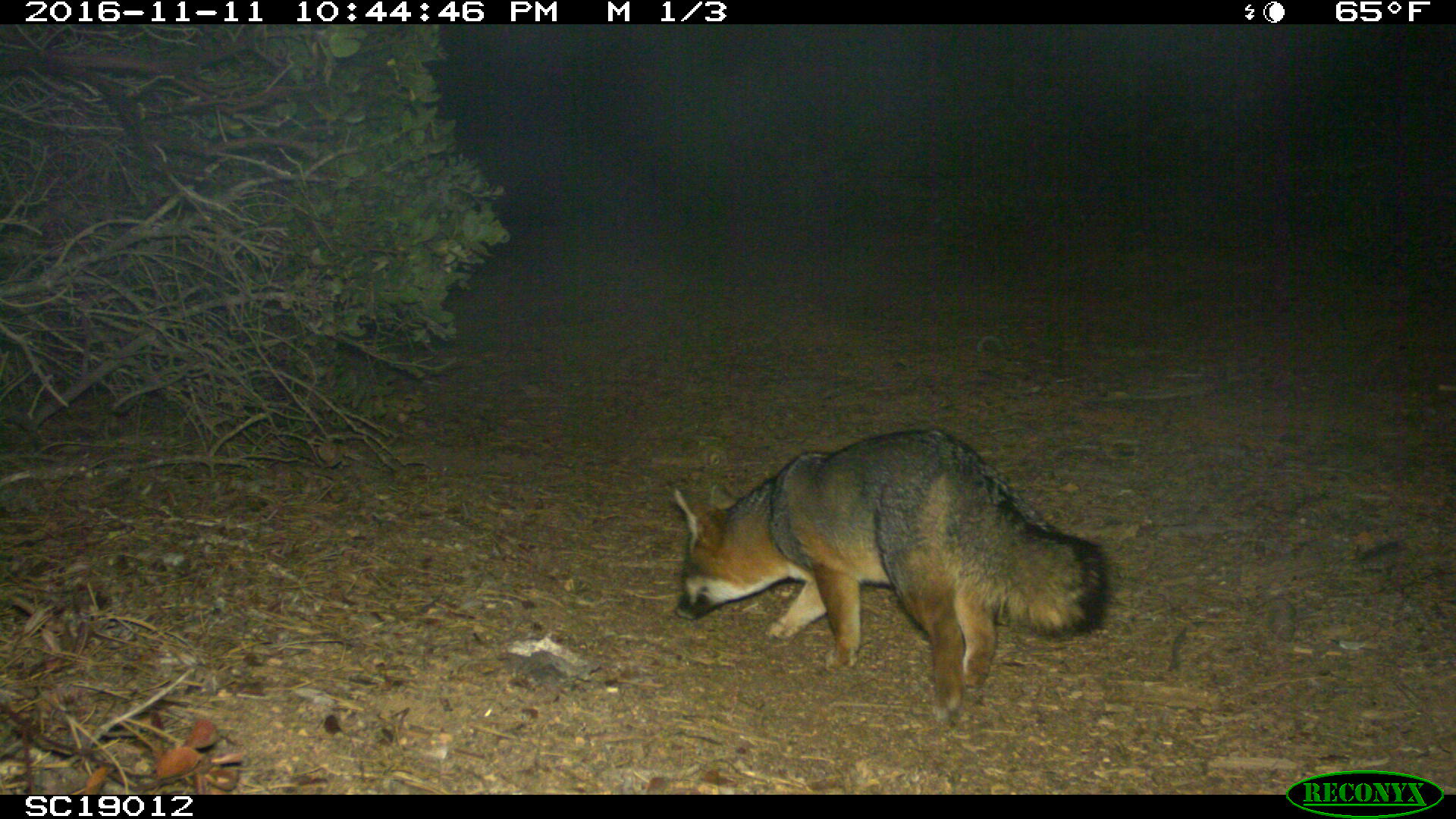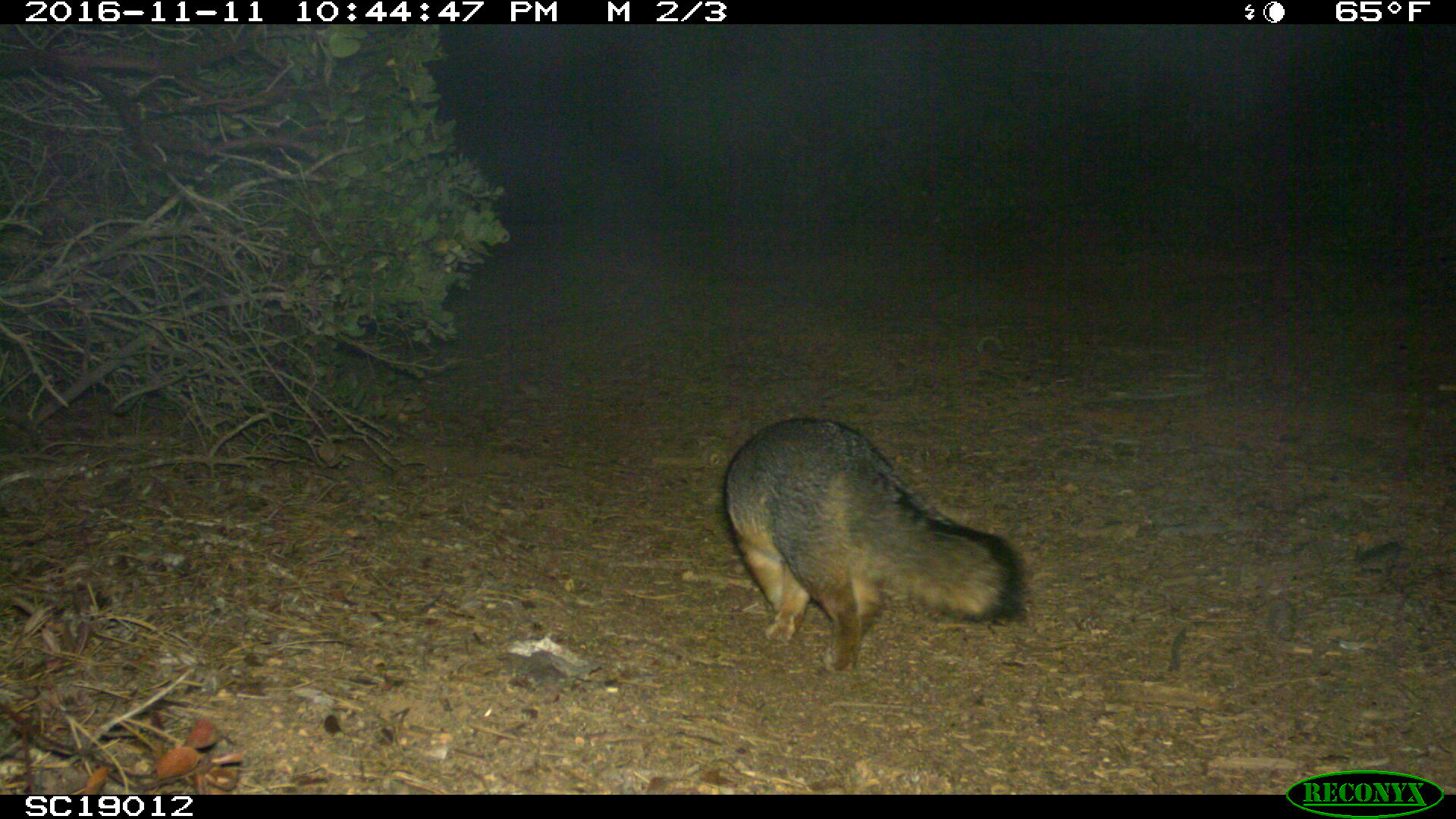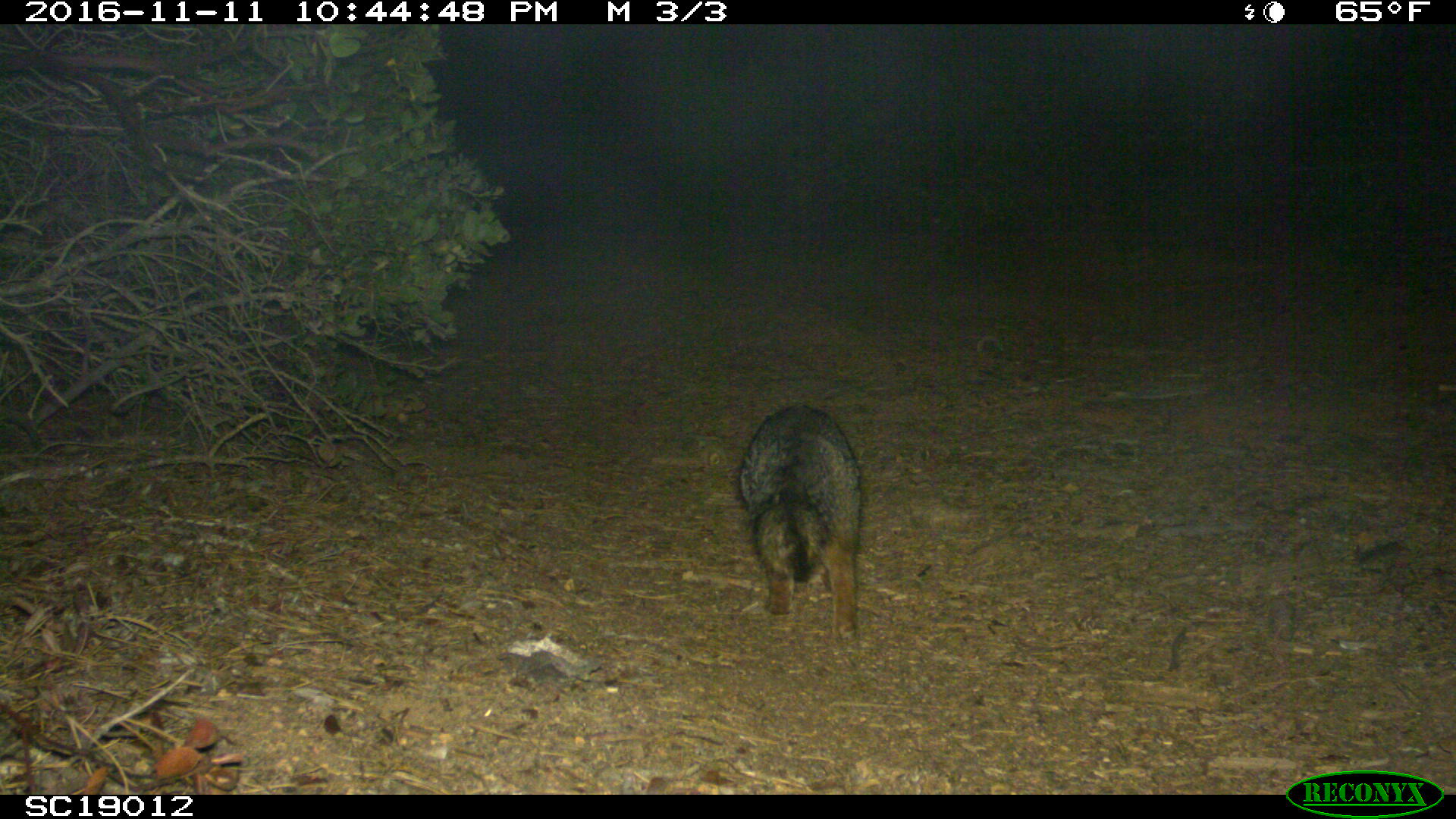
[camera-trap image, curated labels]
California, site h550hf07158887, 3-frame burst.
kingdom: Animalia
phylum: Chordata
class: Mammalia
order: Carnivora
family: Canidae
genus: Urocyon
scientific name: Urocyon littoralis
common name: island fox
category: fox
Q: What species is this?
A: Fox (island fox) (Urocyon littoralis).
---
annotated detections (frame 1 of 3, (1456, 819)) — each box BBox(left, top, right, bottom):
fox: BBox(671, 425, 1109, 726)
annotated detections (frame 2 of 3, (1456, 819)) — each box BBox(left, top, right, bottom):
fox: BBox(723, 417, 1022, 672)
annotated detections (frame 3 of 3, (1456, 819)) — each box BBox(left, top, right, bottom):
fox: BBox(736, 403, 861, 642)